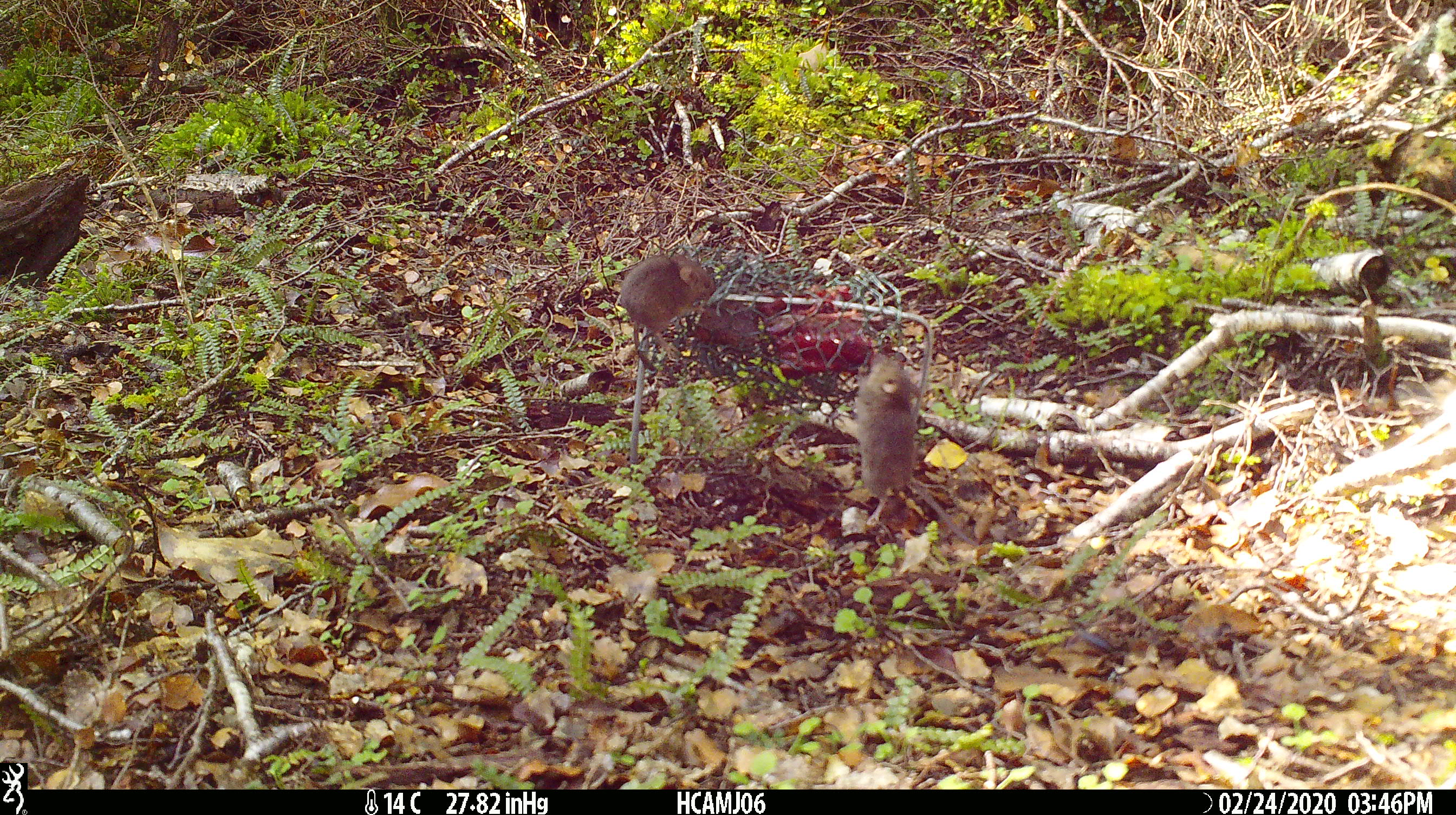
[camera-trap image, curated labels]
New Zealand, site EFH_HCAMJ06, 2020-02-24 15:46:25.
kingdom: Animalia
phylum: Chordata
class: Mammalia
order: Rodentia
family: Muridae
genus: Mus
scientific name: Mus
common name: mouse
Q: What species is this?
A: Mouse (Mus).